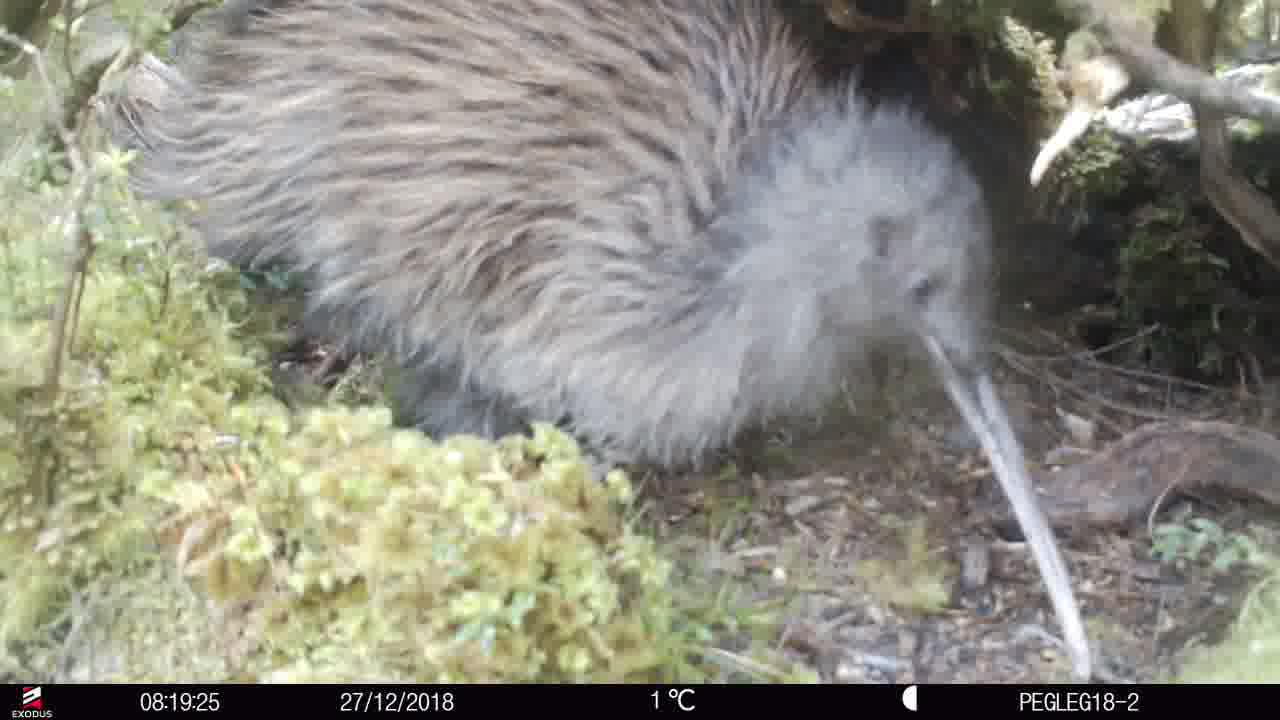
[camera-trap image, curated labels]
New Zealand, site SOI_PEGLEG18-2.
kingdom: Animalia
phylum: Chordata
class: Aves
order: Apterygiformes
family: Apterygidae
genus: Apteryx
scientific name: Apteryx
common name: kiwi